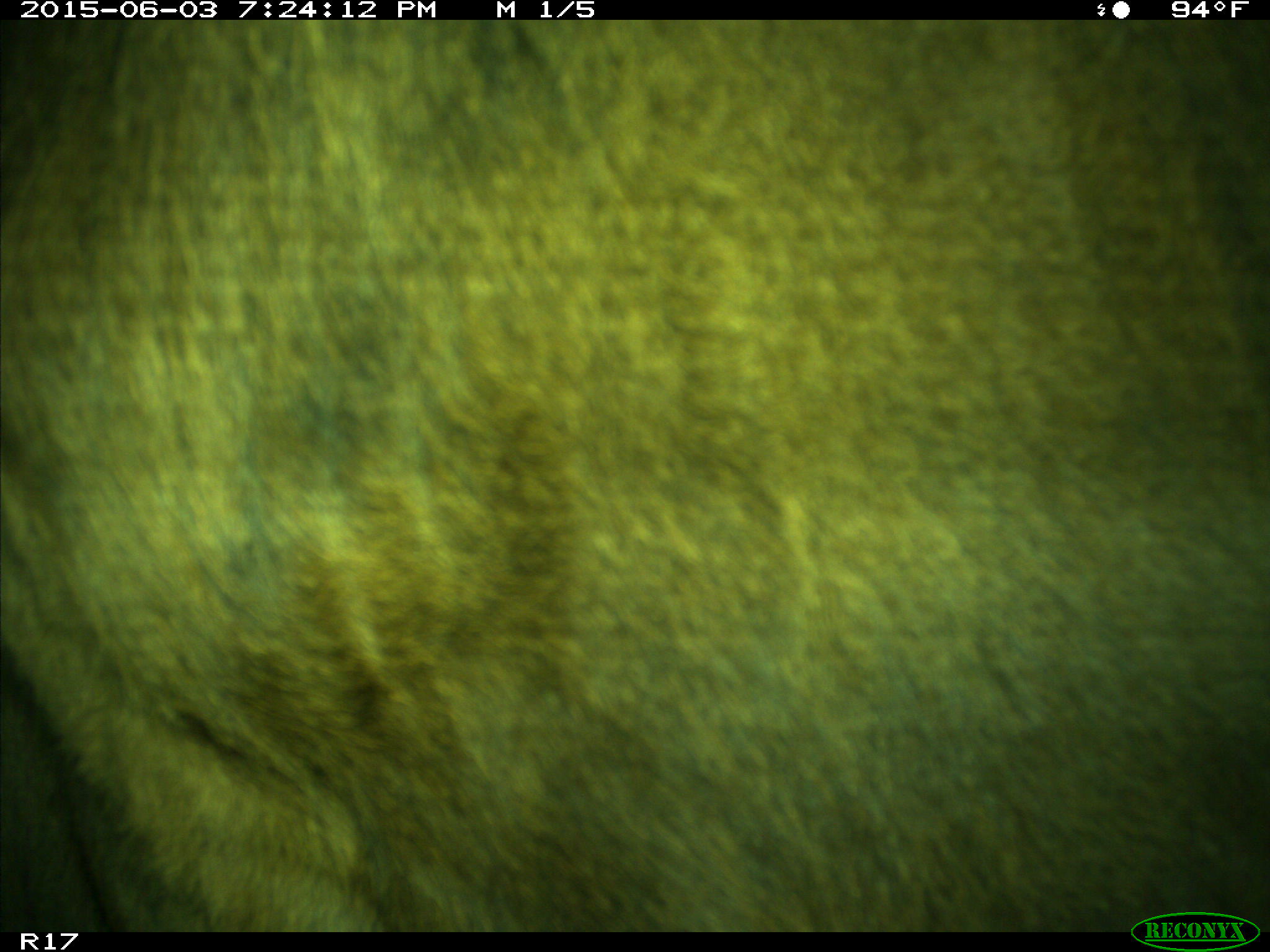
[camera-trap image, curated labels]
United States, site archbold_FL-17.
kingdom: Animalia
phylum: Chordata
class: Mammalia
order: Artiodactyla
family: Bovidae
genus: Bos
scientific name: Bos taurus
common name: domestic cow